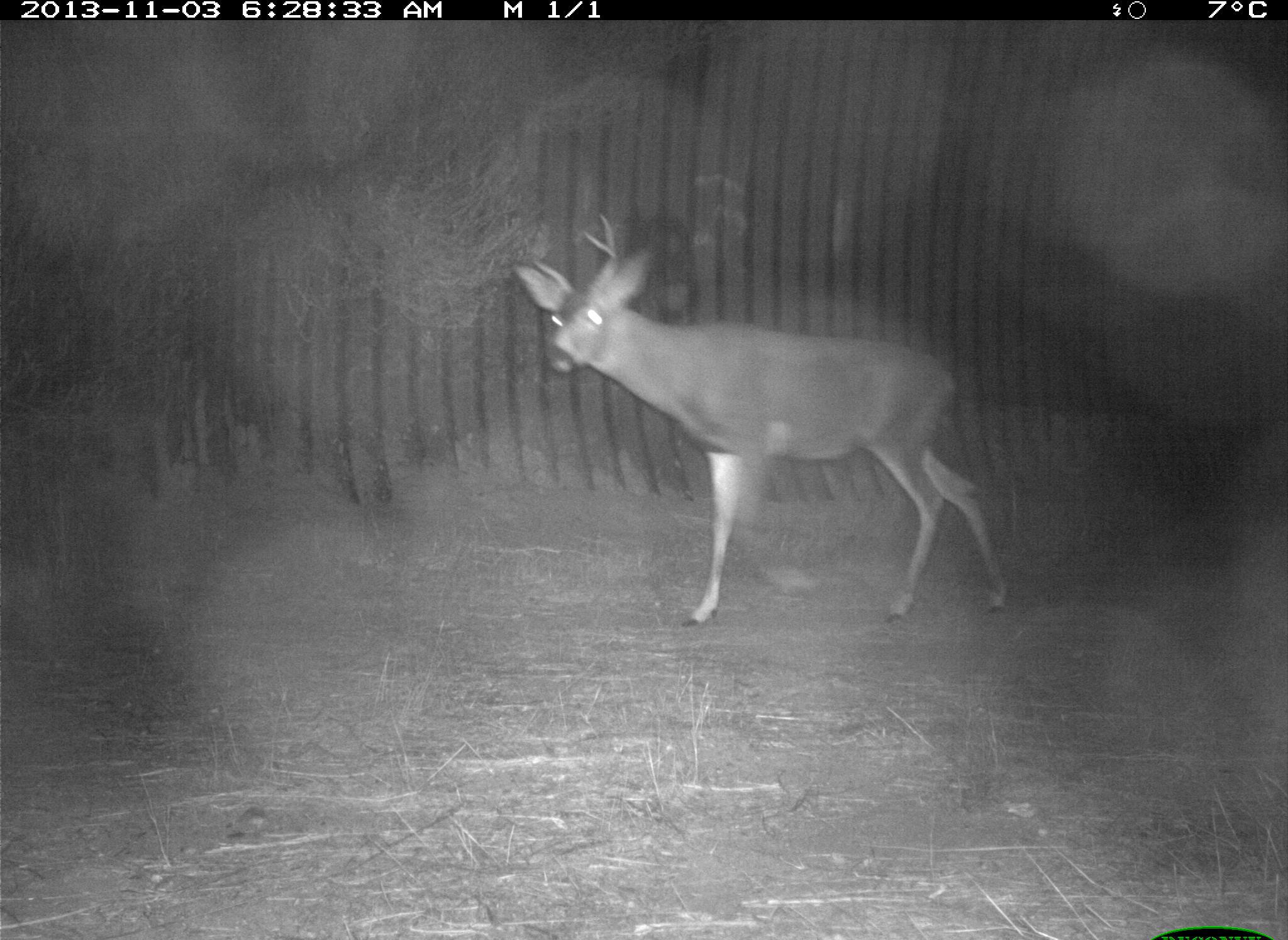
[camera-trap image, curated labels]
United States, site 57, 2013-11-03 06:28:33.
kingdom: Animalia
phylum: Chordata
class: Mammalia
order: Artiodactyla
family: Cervidae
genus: Odocoileus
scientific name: Odocoileus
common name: deer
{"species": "deer (Odocoileus)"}